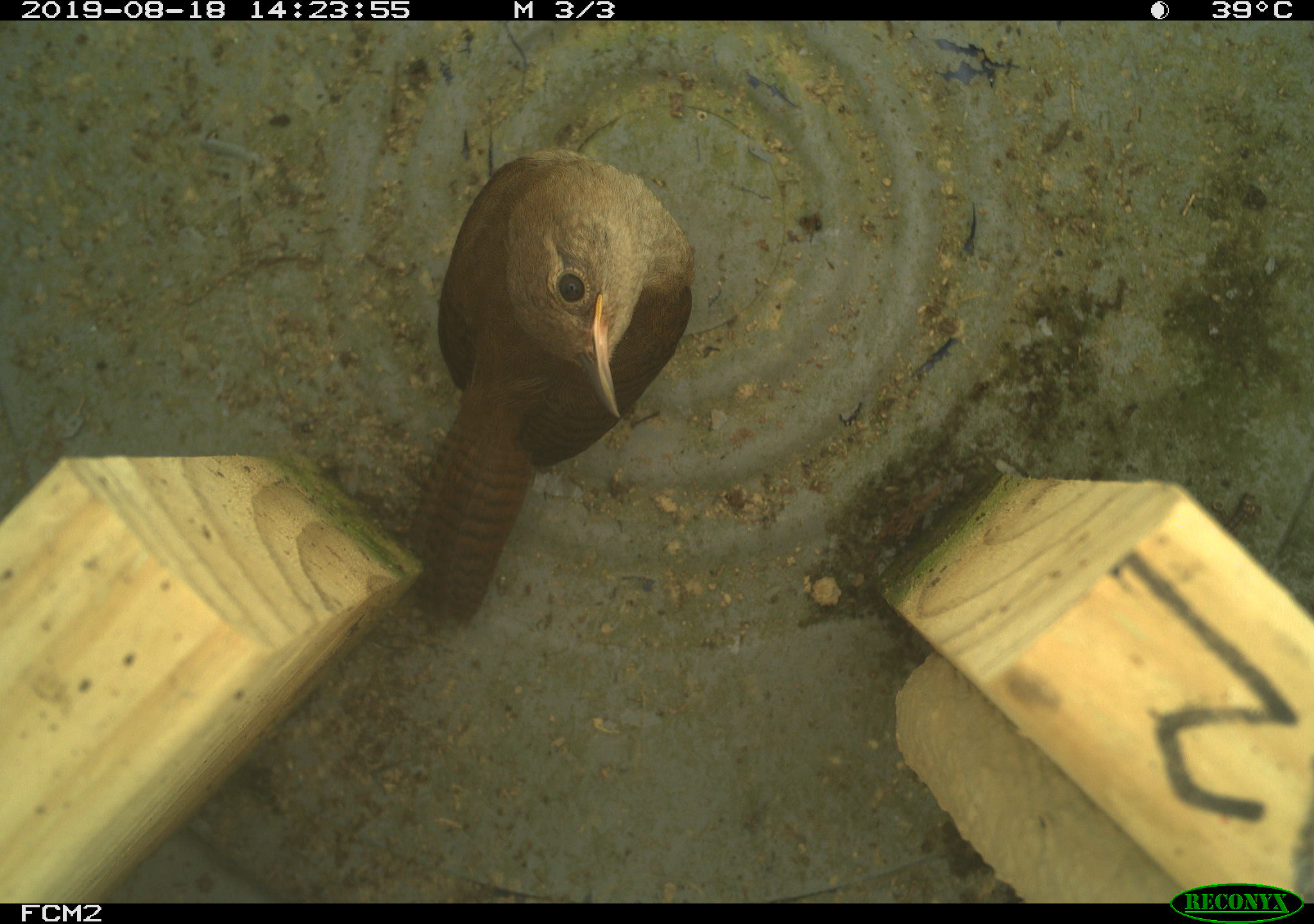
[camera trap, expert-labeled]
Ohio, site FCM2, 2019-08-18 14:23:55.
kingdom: Animalia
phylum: Chordata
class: Aves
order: Passeriformes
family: Troglodytidae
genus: Troglodytes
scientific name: Troglodytes aedon aedon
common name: northern house wren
Northern house wren (Troglodytes aedon aedon).